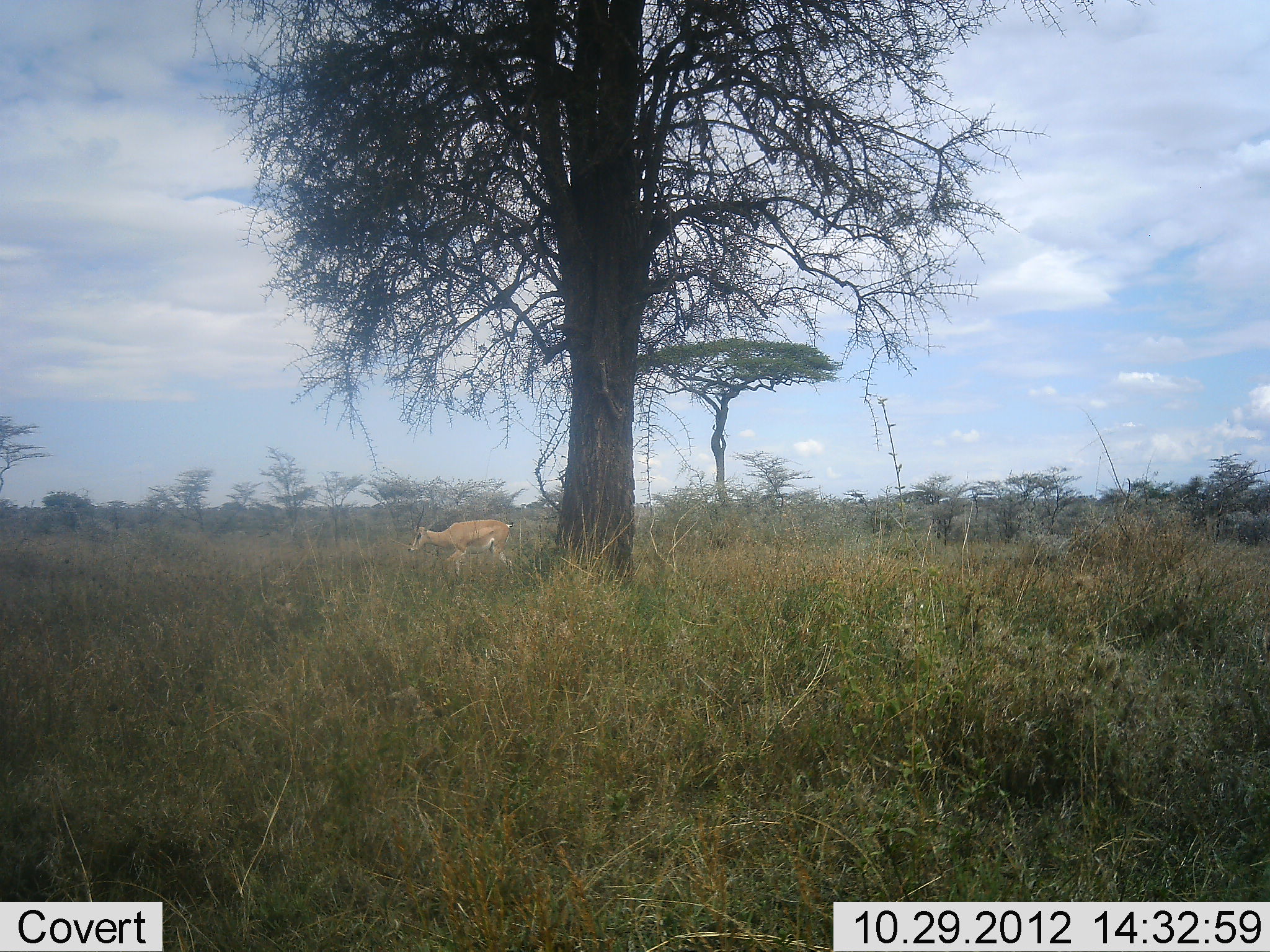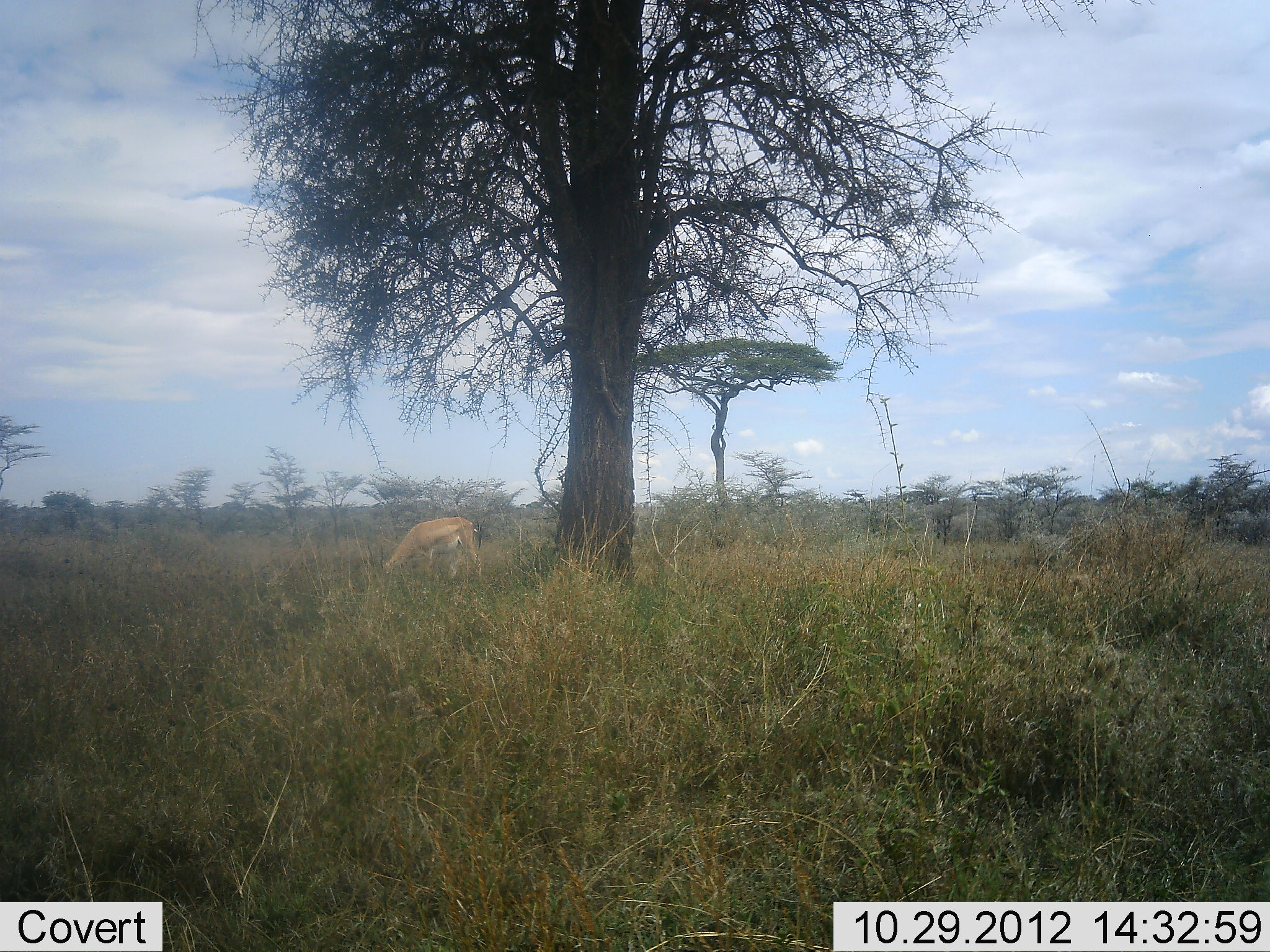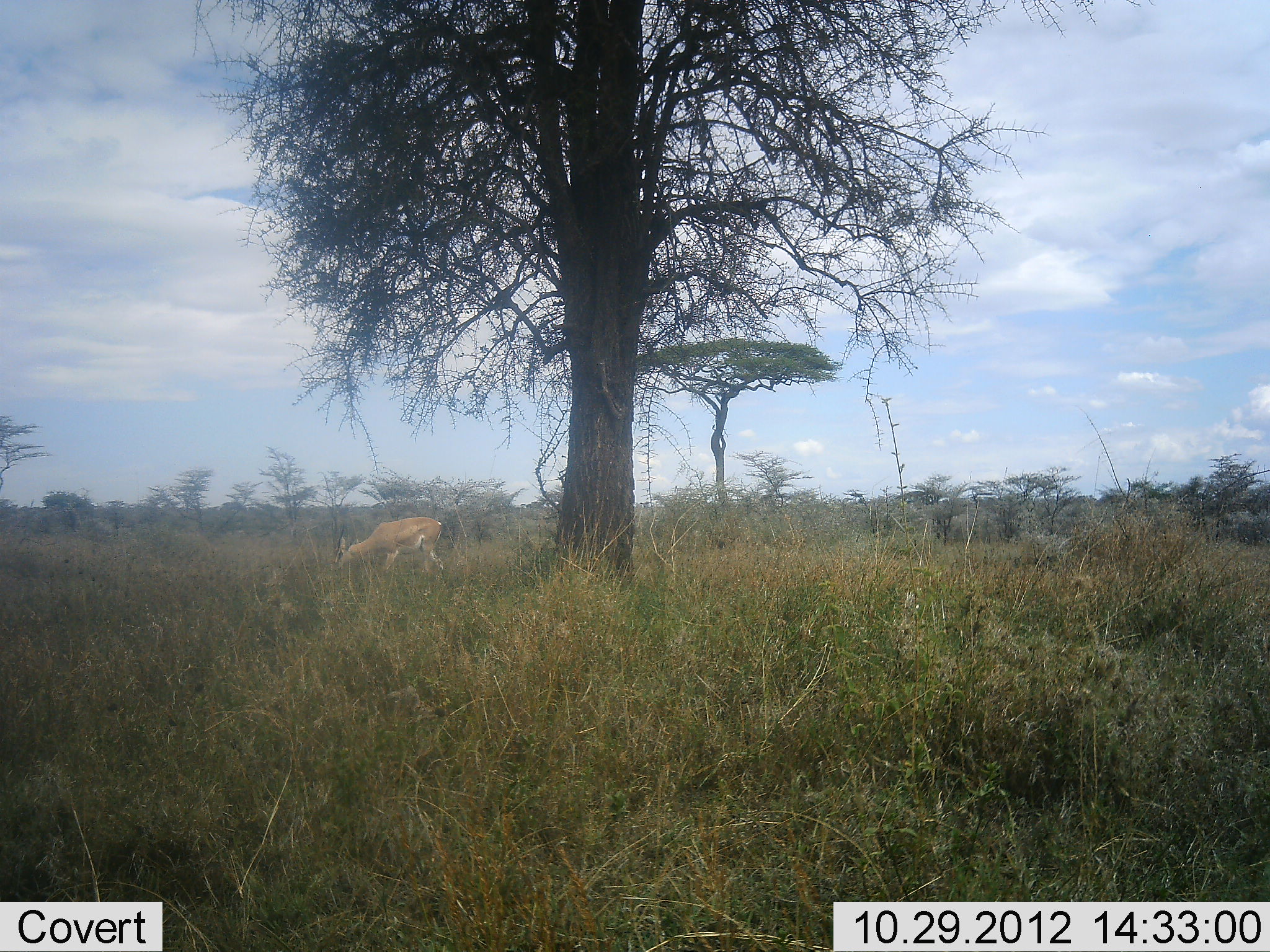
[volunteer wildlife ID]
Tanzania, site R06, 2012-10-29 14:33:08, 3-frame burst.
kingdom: Animalia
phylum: Chordata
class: Mammalia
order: Artiodactyla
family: Bovidae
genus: Nanger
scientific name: Nanger granti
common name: grant's gazelle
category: gazellegrants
Gazellegrants (grant's gazelle) (Nanger granti), count 1. Behavior (volunteer vote fractions): standing 0%, resting 0%, moving 20%, interacting 0%. Young present (vote fraction): 0%. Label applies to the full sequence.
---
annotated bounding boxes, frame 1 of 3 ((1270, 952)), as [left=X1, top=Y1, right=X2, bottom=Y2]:
animal: [left=406, top=504, right=519, bottom=586]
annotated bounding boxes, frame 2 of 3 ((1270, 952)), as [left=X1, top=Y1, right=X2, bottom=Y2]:
animal: [left=366, top=516, right=482, bottom=589]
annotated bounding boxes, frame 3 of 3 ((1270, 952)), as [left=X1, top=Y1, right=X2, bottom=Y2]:
animal: [left=331, top=516, right=446, bottom=597]